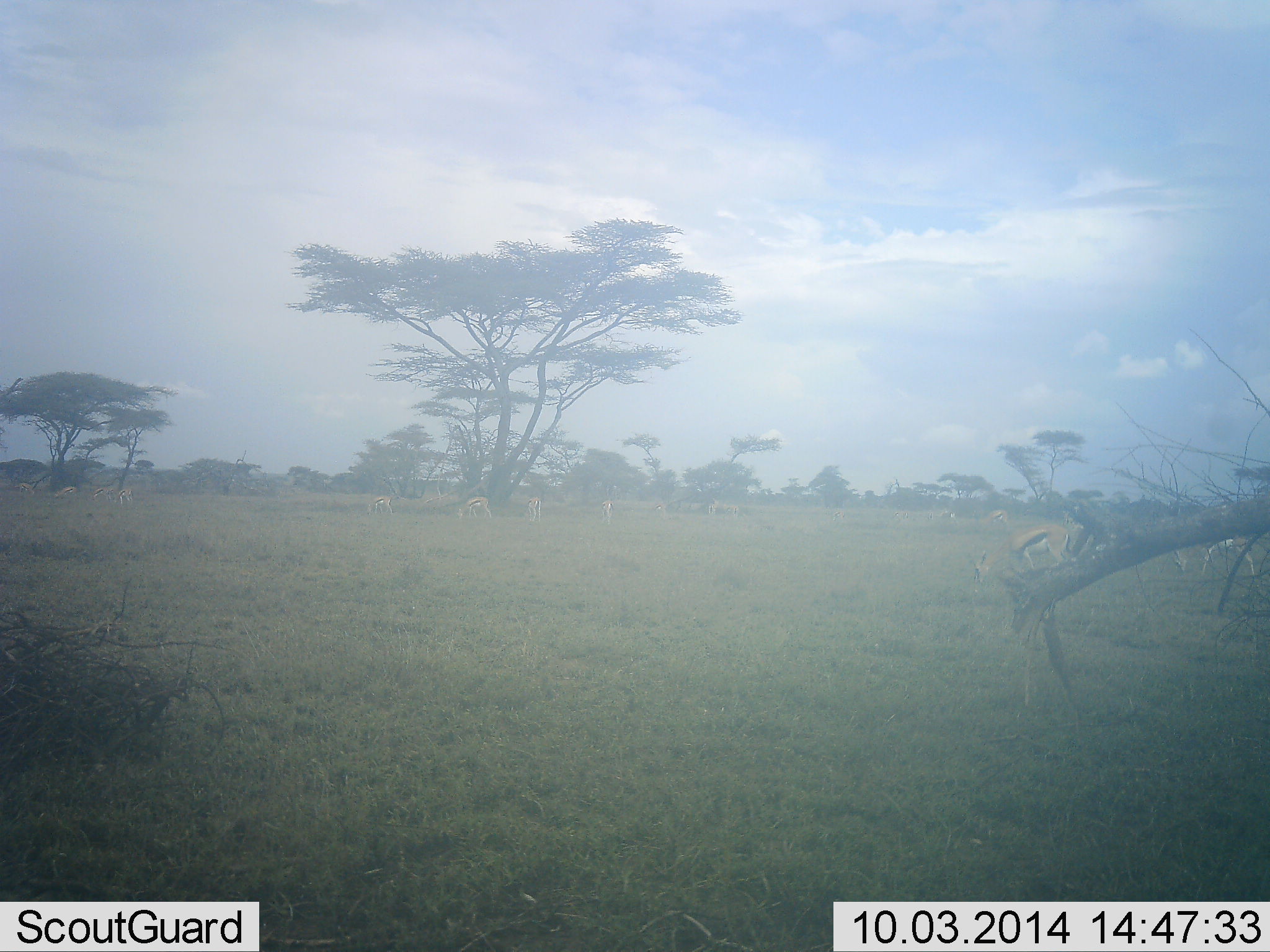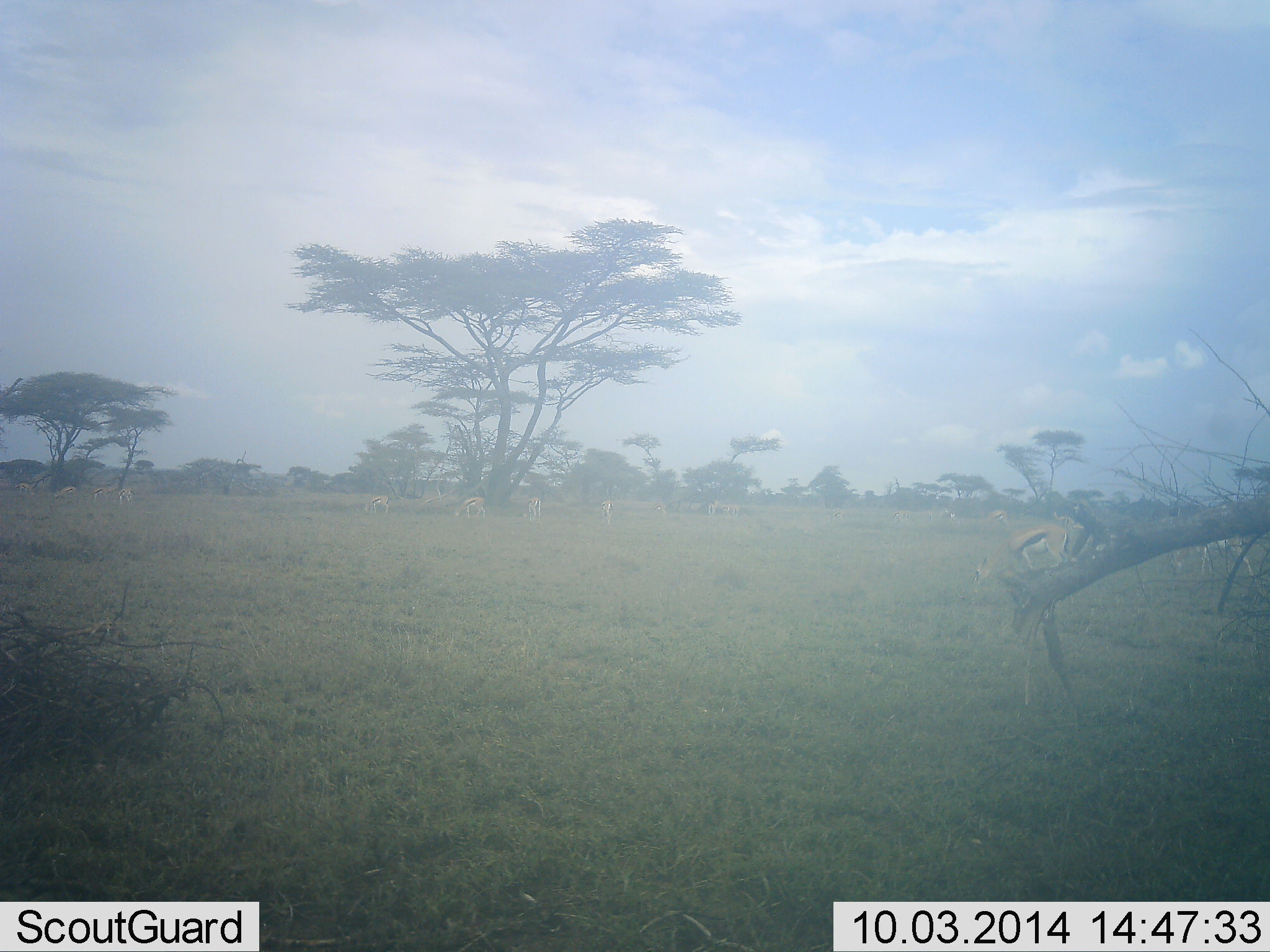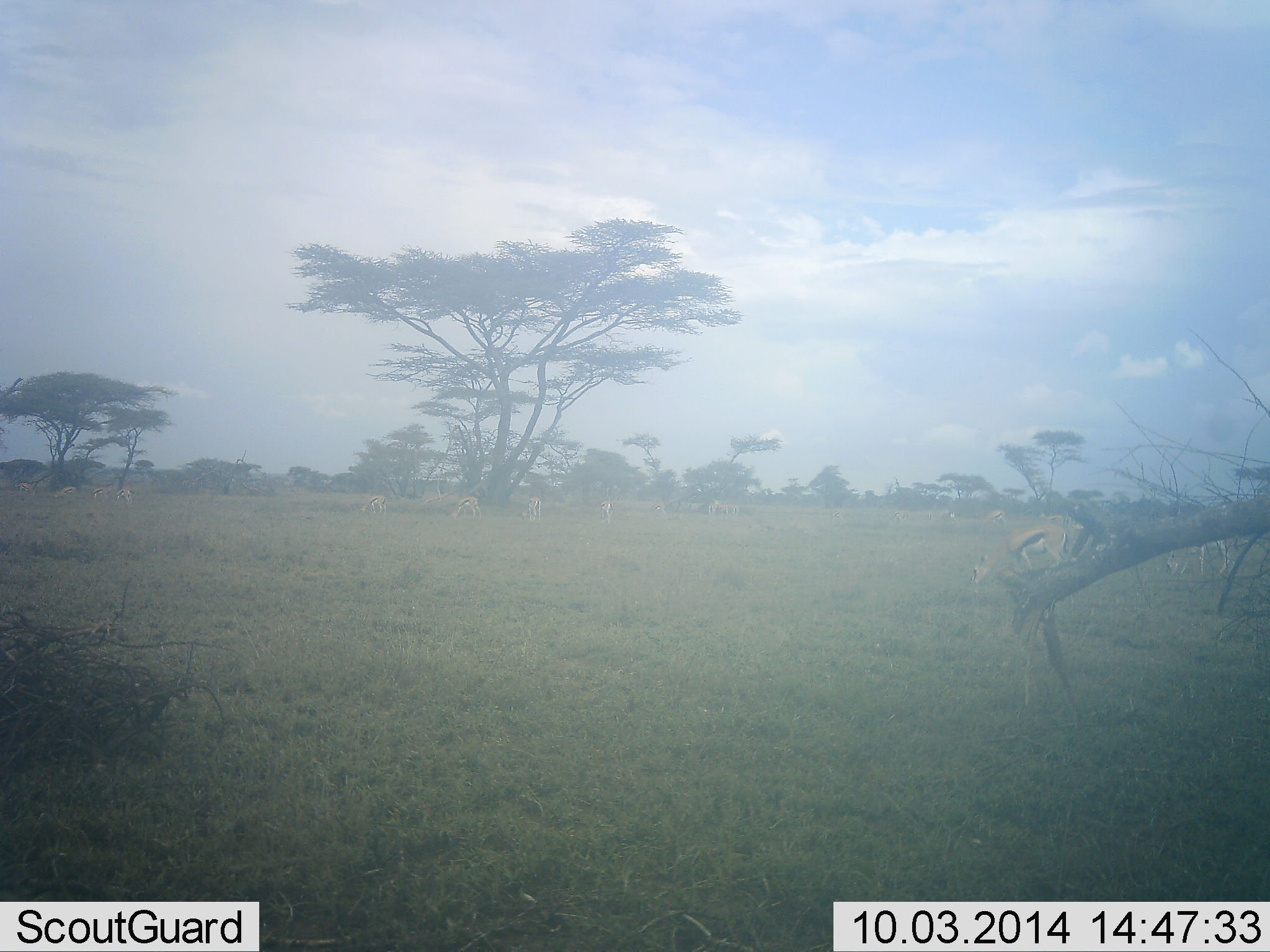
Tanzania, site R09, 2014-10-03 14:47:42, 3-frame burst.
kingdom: Animalia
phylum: Chordata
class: Mammalia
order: Artiodactyla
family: Bovidae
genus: Eudorcas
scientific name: Eudorcas thomsonii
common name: thomson's gazelle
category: gazellethomsons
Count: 11-50.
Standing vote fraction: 80%.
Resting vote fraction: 10%.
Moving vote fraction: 40%.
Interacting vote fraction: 0%.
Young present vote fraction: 0%.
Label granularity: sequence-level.